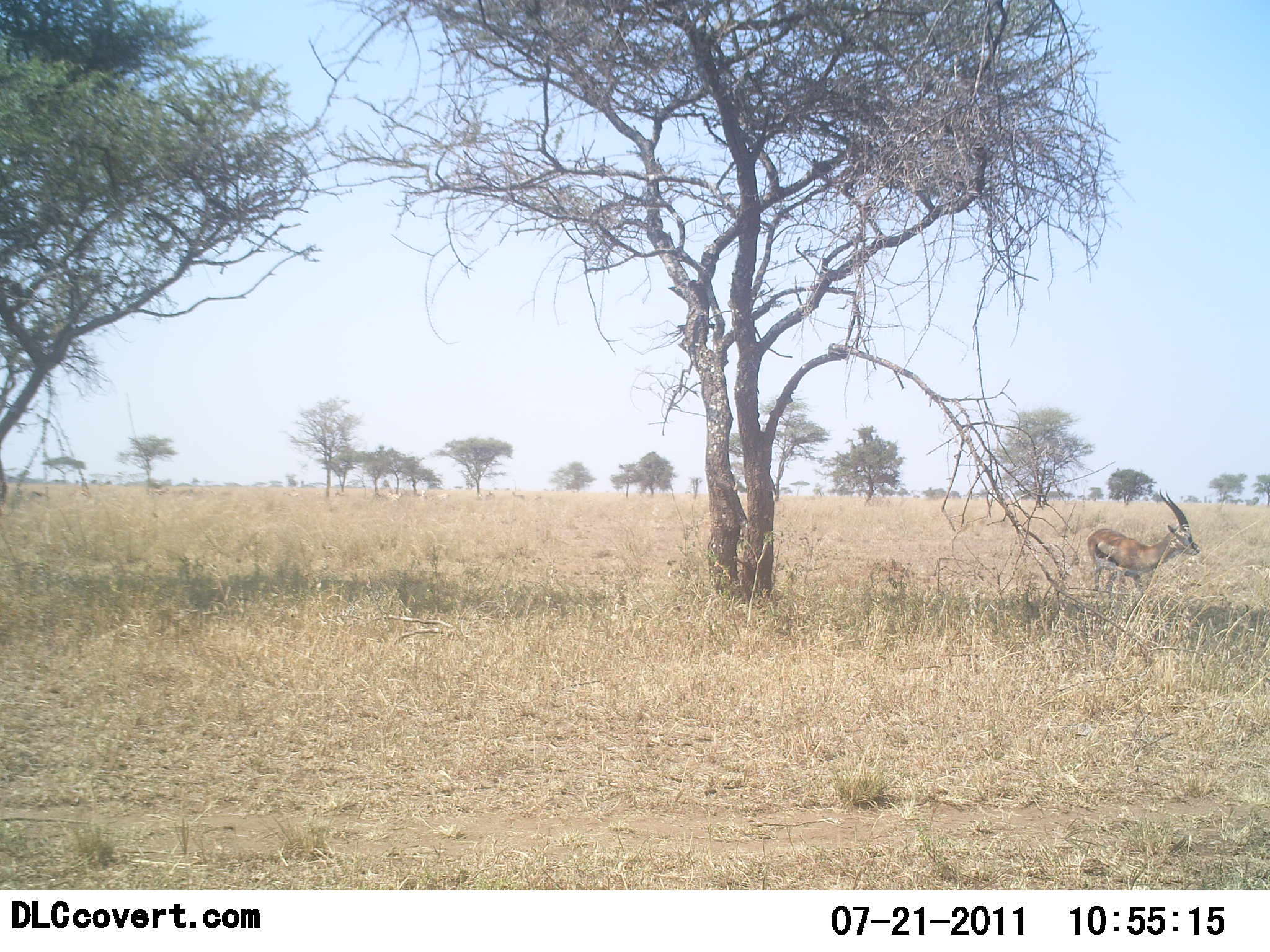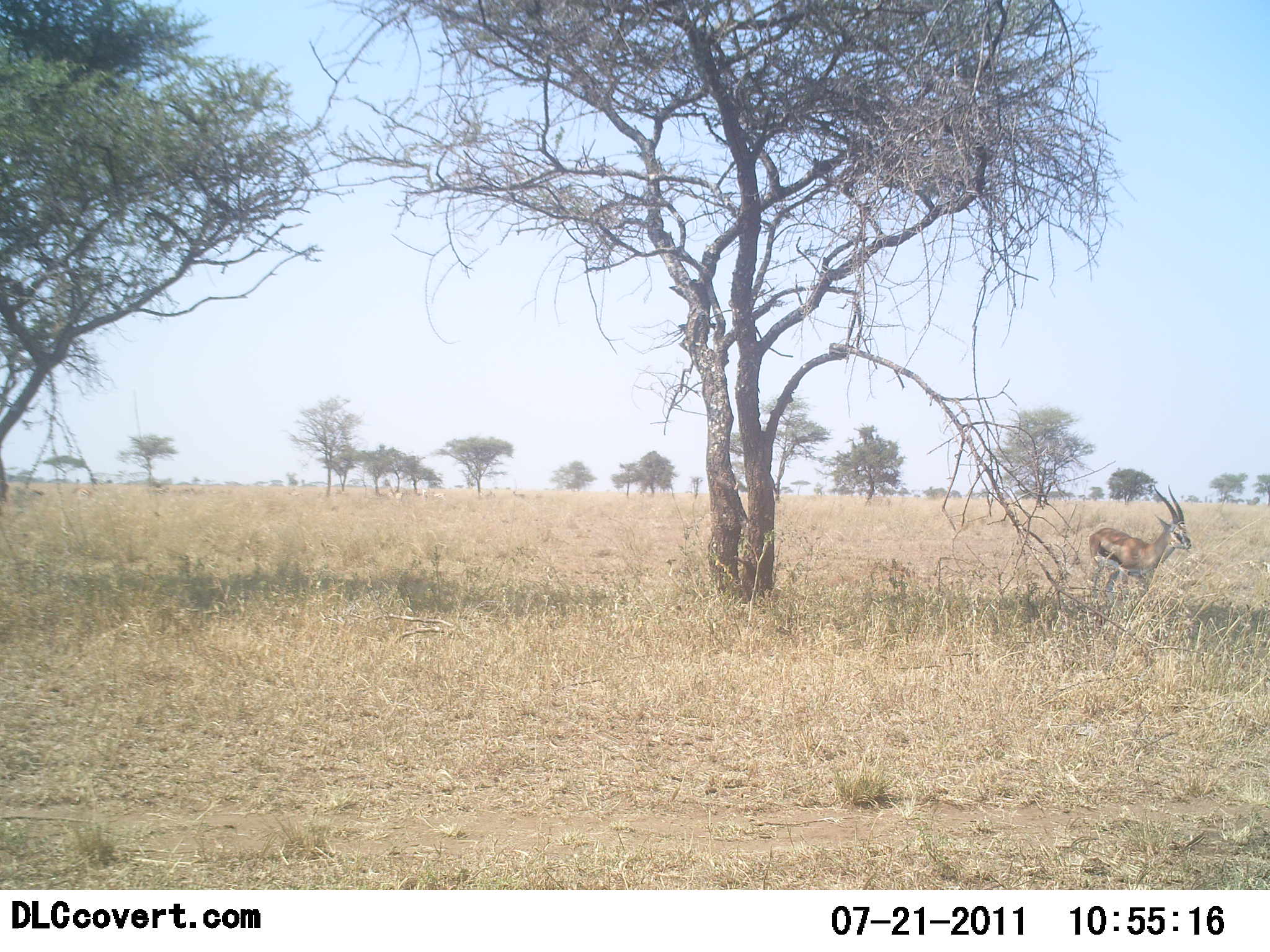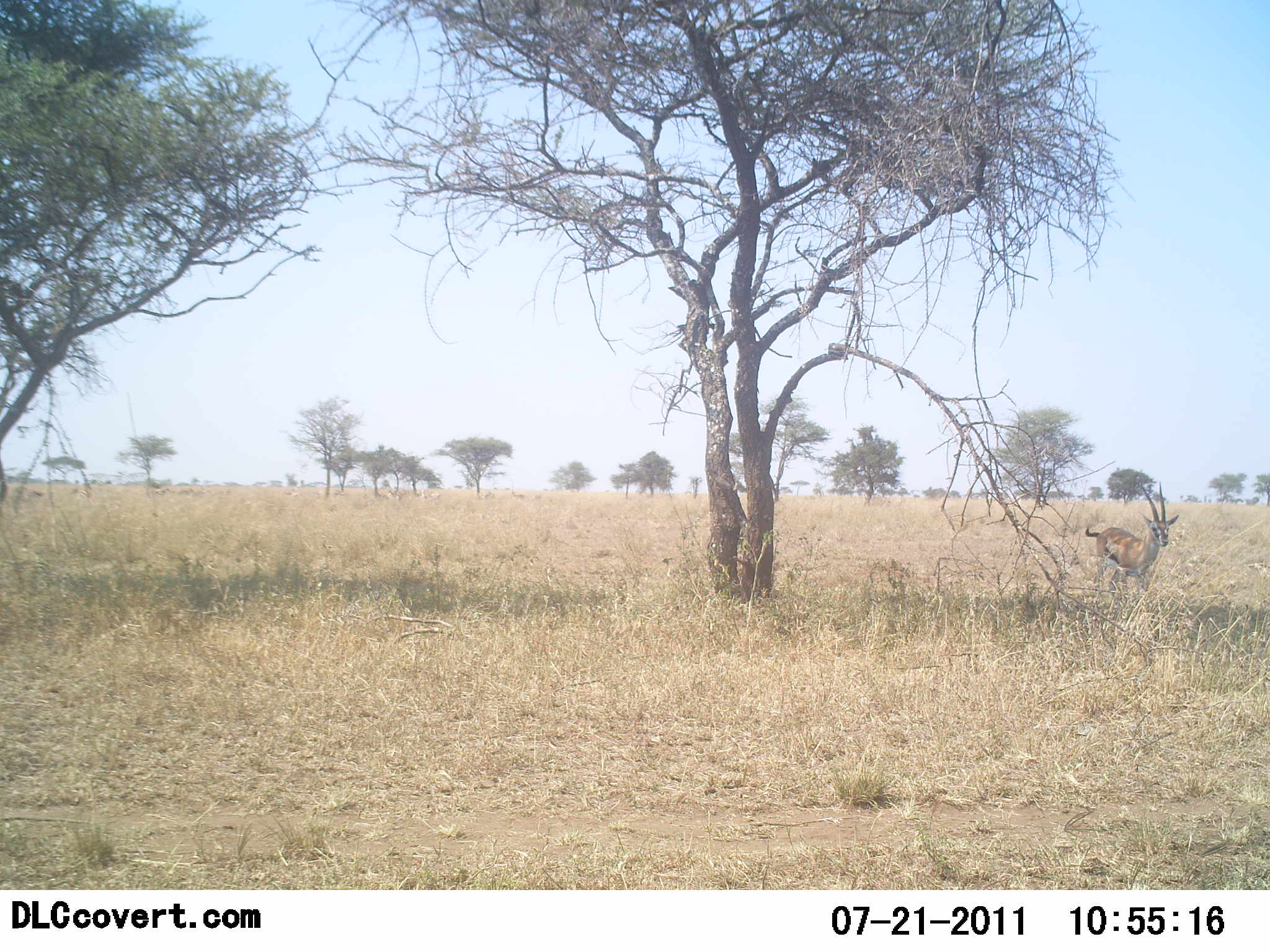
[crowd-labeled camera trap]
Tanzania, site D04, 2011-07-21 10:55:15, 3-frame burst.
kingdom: Animalia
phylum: Chordata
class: Mammalia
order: Artiodactyla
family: Bovidae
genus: Eudorcas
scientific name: Eudorcas thomsonii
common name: thomson's gazelle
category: gazellethomsons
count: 1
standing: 83%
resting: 0%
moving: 17%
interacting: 0%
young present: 0%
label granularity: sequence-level